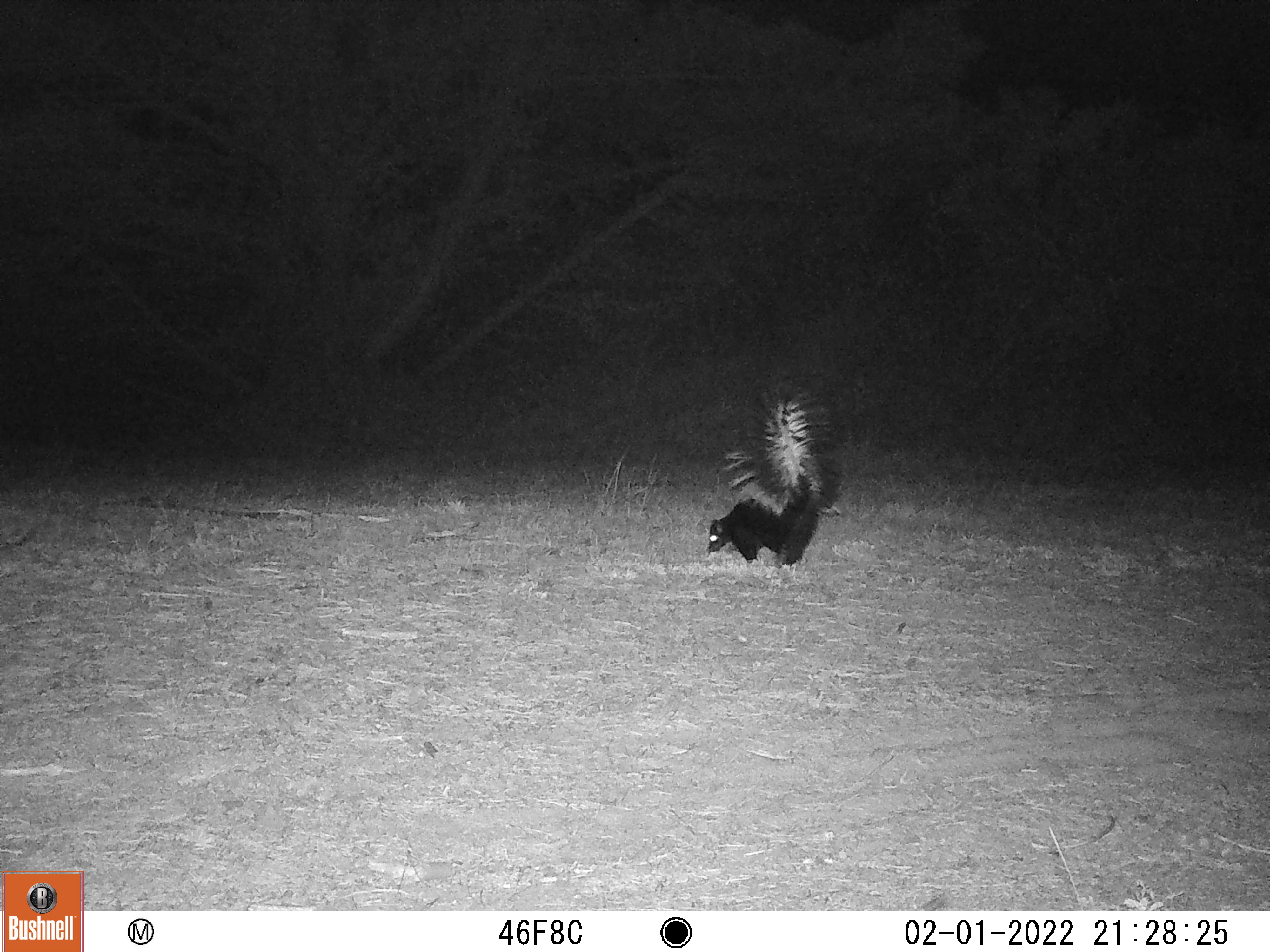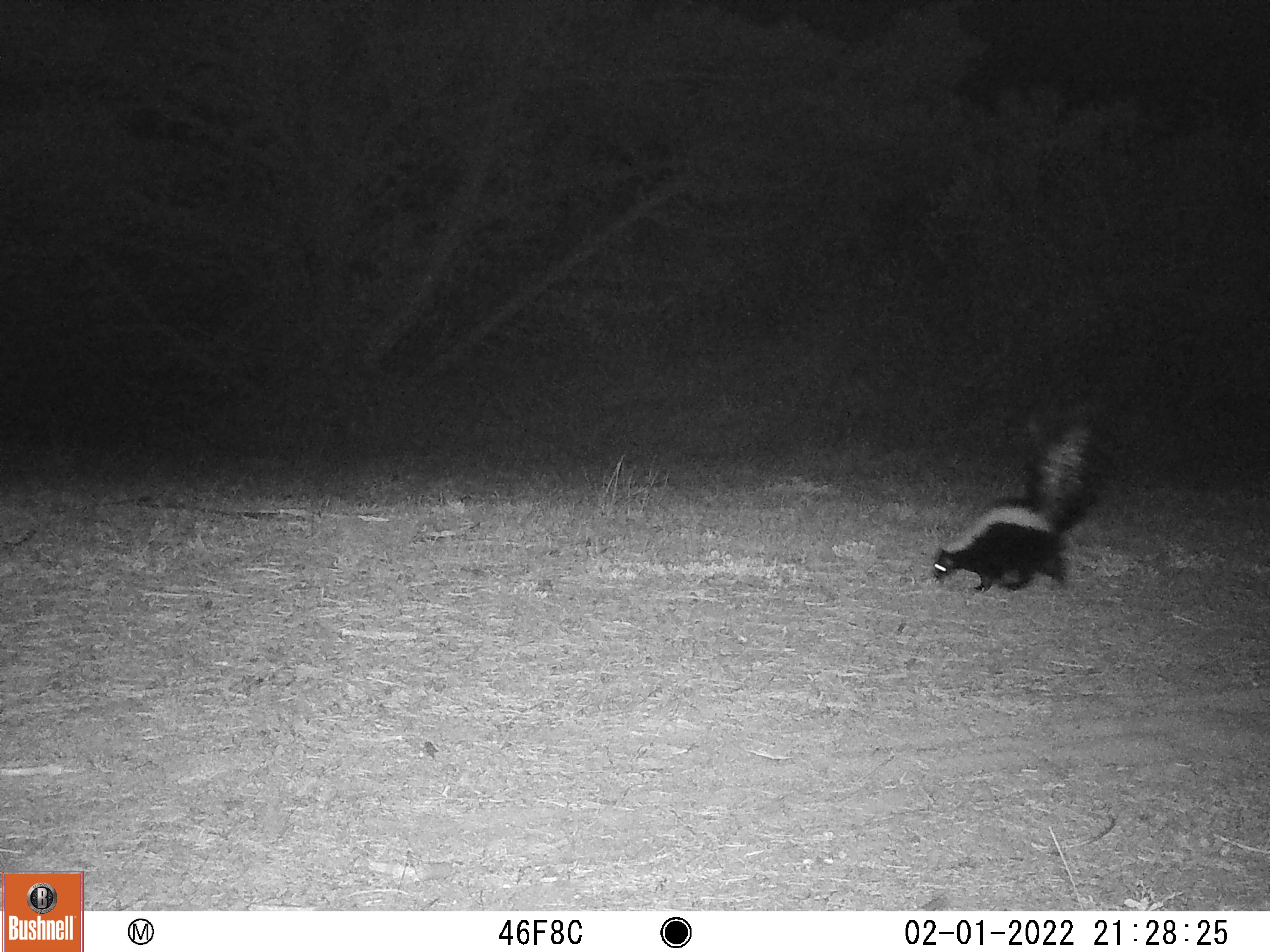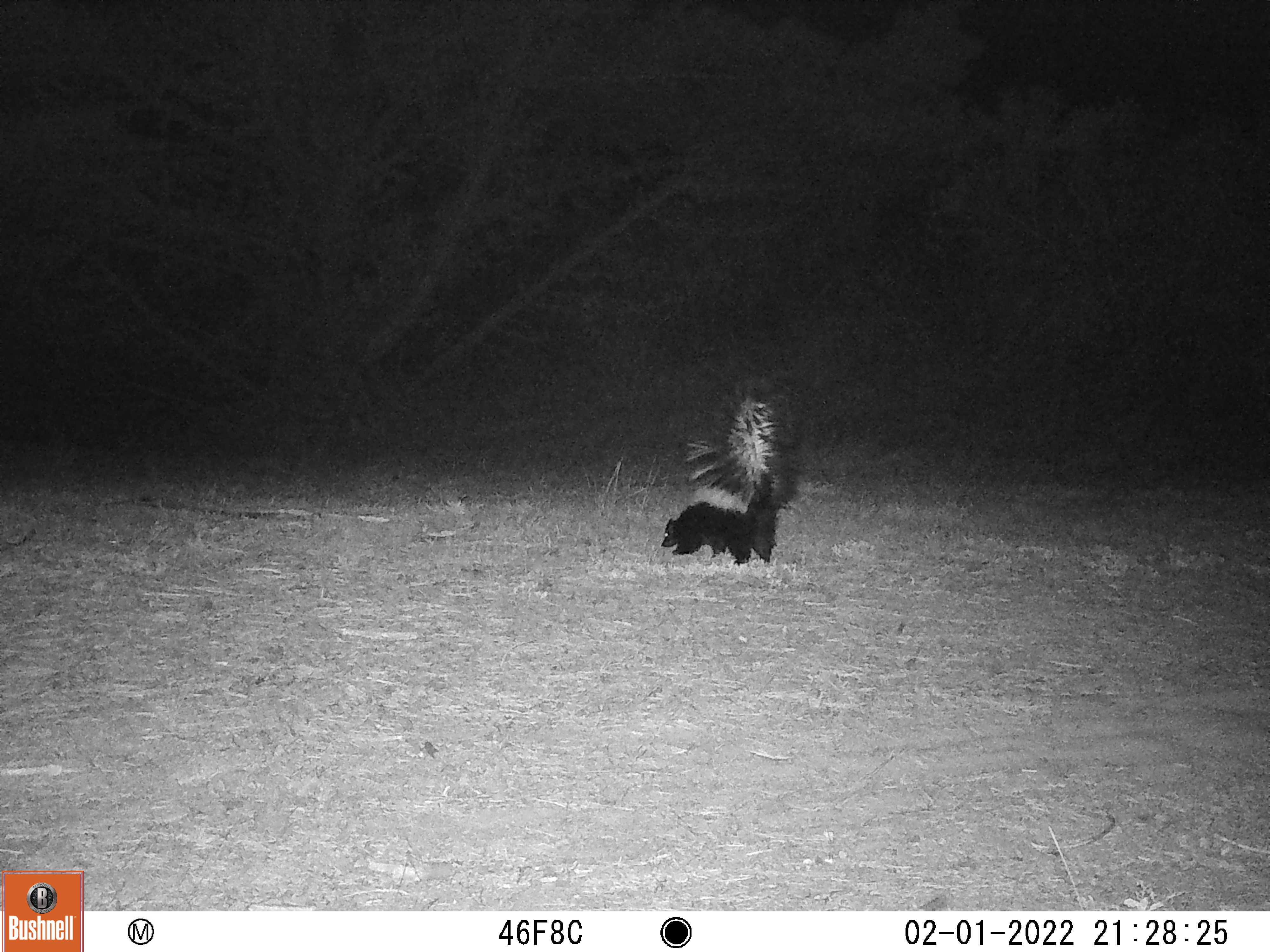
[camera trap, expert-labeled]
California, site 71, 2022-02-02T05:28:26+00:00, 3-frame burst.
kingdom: Animalia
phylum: Chordata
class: Mammalia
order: Carnivora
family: Mephitidae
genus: Mephitis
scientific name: Mephitis mephitis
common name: striped skunk